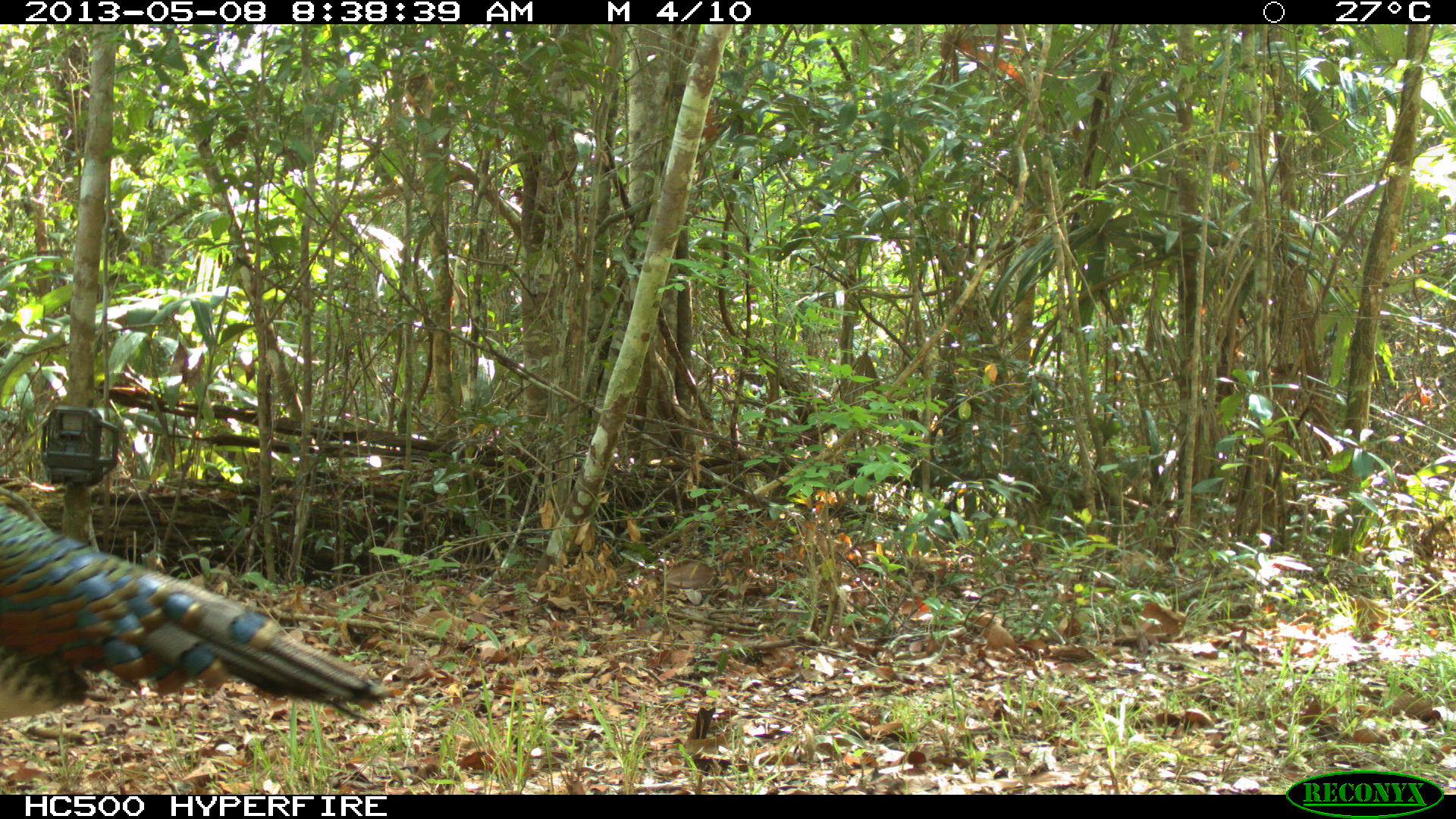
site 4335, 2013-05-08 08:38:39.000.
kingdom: Animalia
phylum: Chordata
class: Aves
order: Galliformes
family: Phasianidae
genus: Meleagris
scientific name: Meleagris ocellata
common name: ocellated turkey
Meleagris ocellata (ocellated turkey), count 1, sex male.